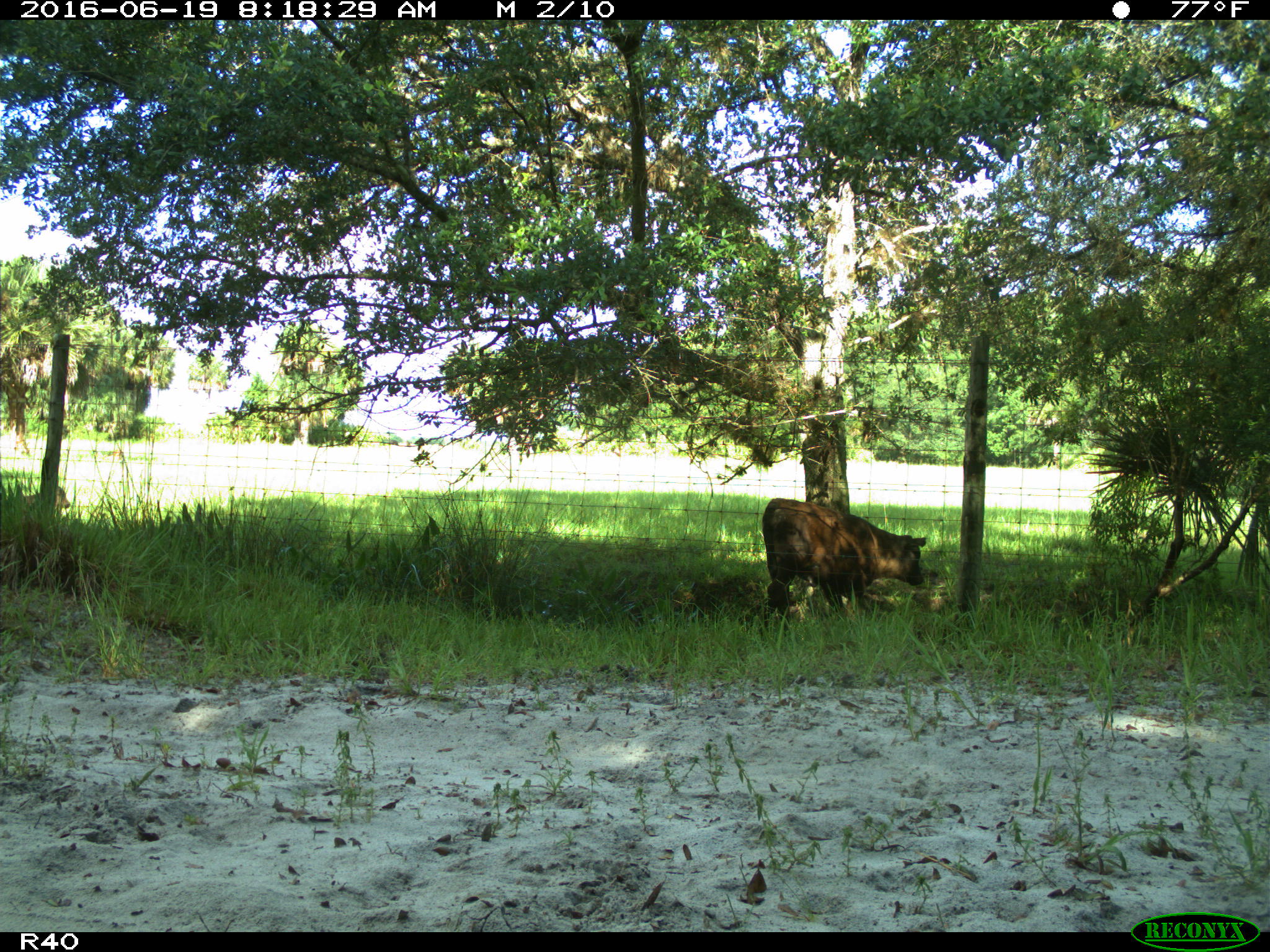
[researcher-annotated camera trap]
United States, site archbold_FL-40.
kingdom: Animalia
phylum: Chordata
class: Mammalia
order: Artiodactyla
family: Bovidae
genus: Bos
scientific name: Bos taurus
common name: domestic cow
Bos taurus (domestic cow).